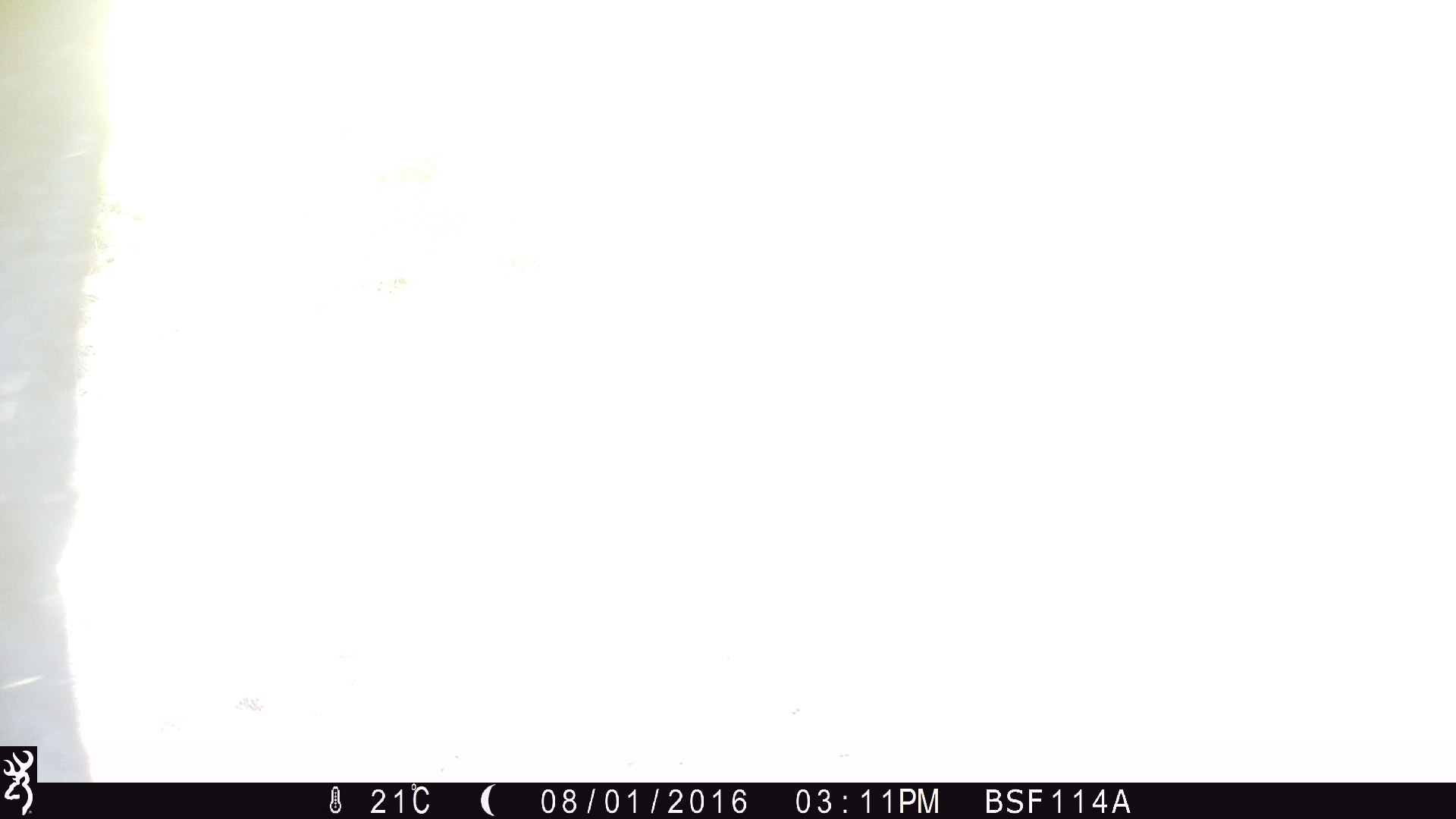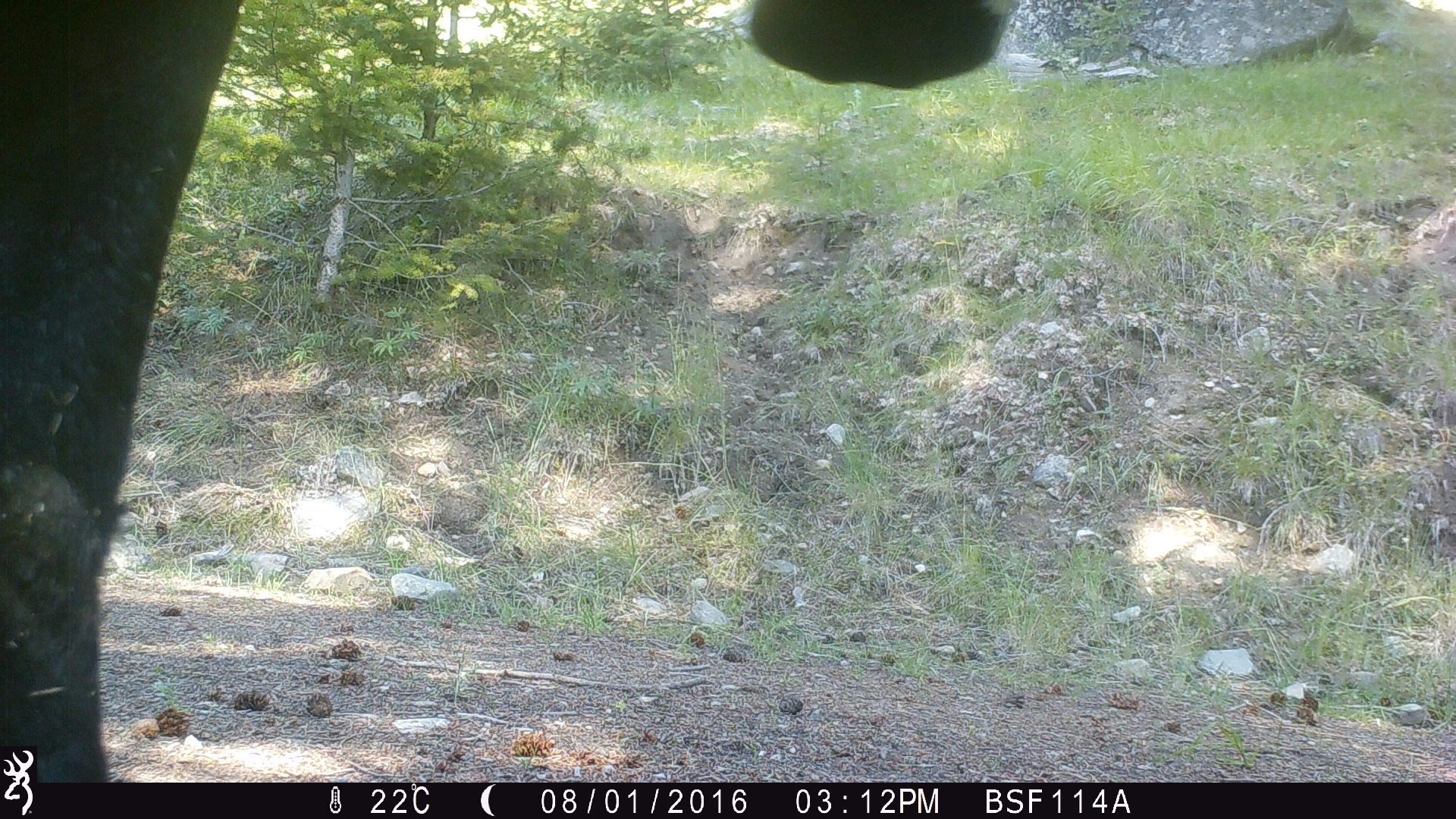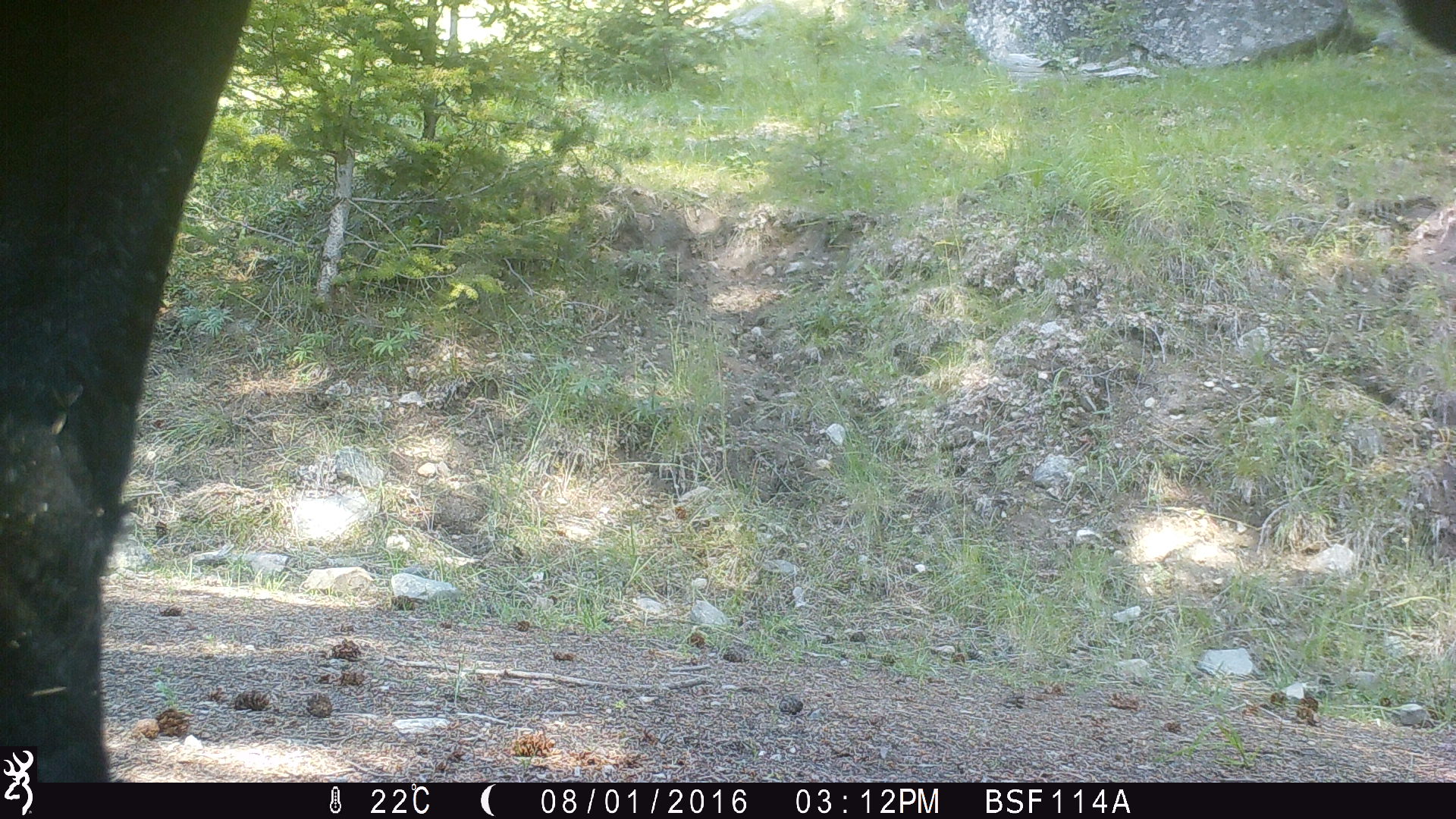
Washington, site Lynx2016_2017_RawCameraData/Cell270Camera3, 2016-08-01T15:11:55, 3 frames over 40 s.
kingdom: Animalia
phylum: Chordata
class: Mammalia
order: Artiodactyla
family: Bovidae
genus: Bos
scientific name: Bos taurus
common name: domestic cattle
Domestic cattle (Bos taurus). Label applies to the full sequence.